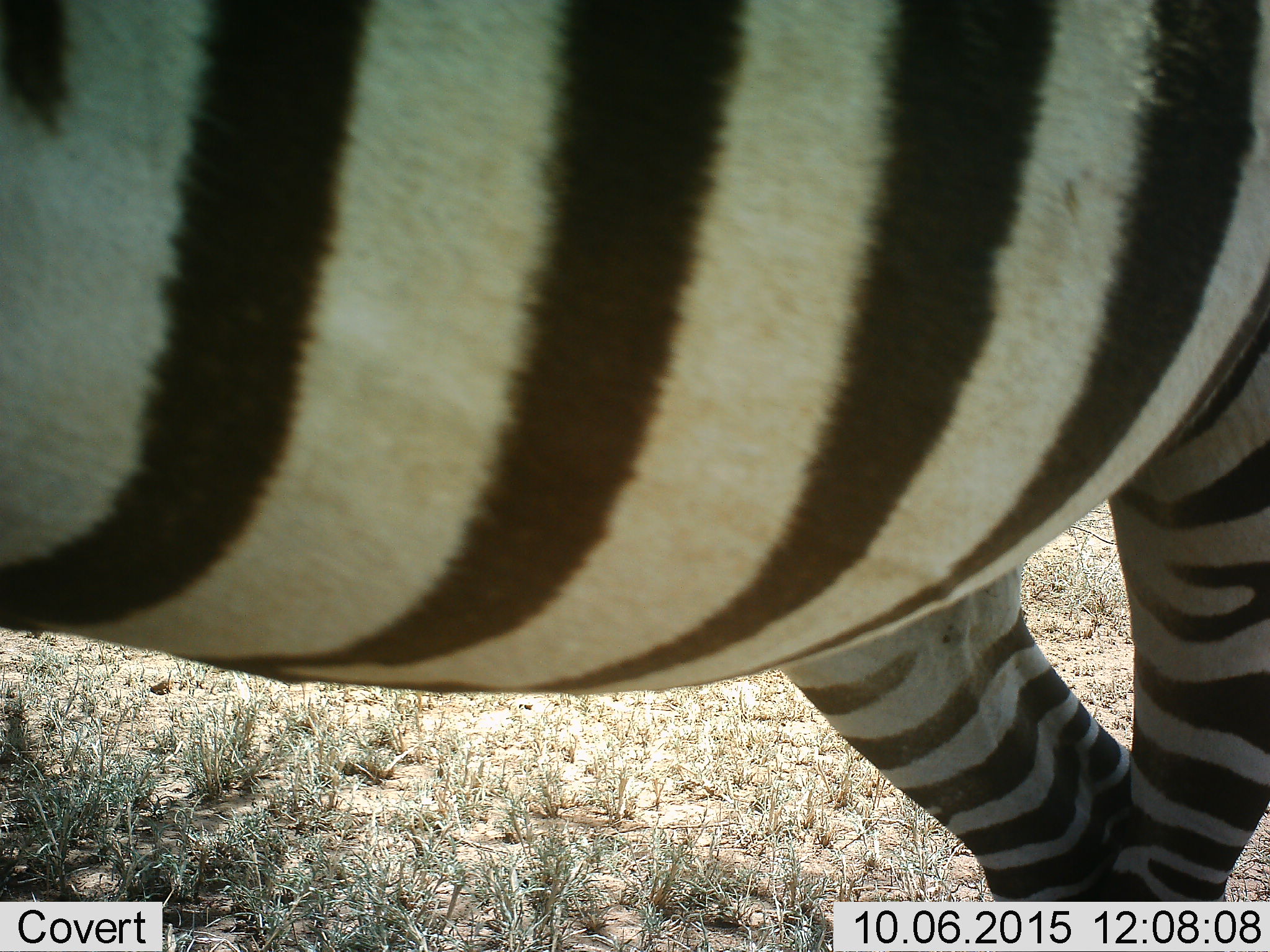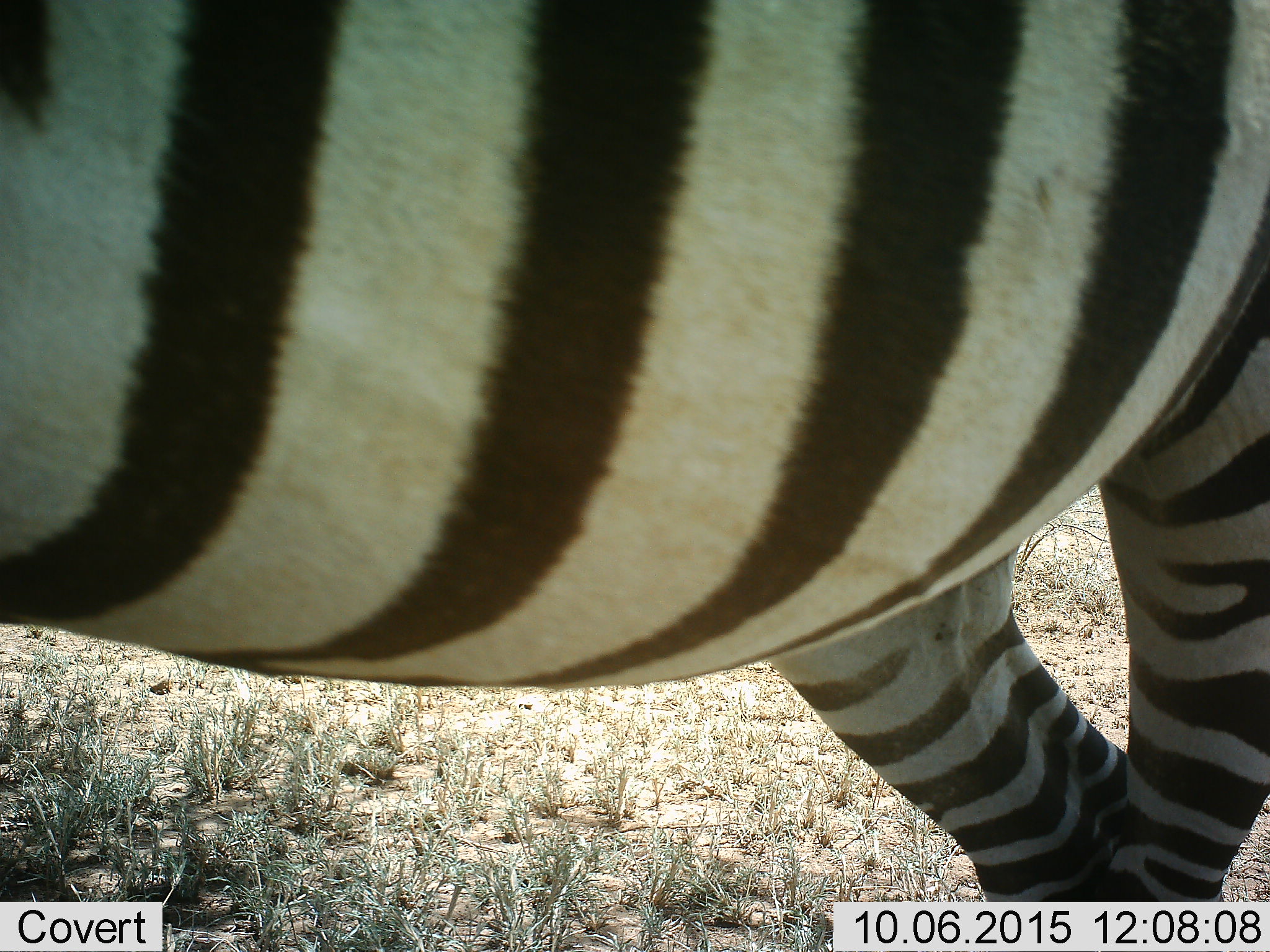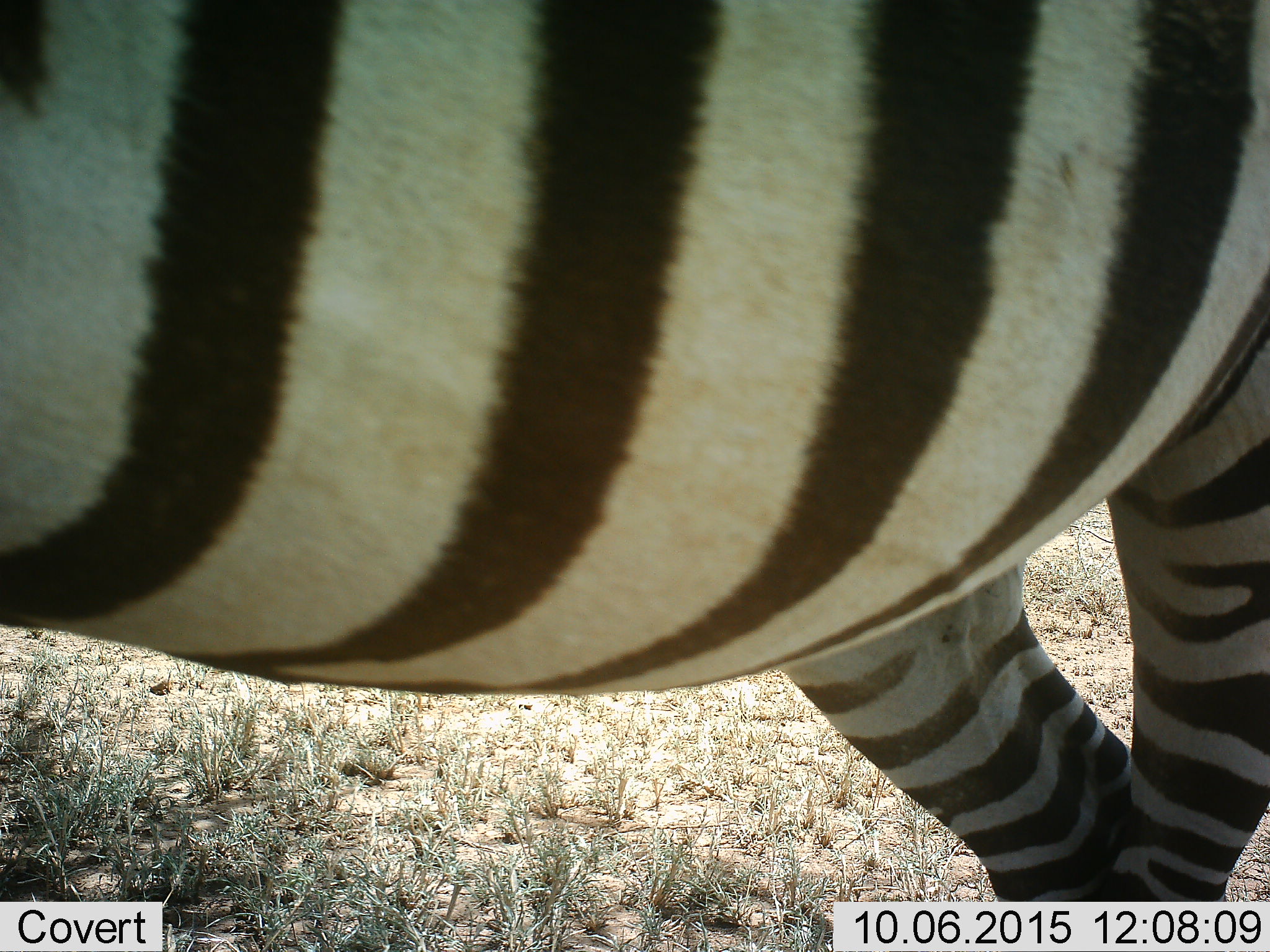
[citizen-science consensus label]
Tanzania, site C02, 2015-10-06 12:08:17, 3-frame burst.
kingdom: Animalia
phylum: Chordata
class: Mammalia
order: Perissodactyla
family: Equidae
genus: Equus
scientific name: Equus quagga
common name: plains zebra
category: zebra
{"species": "zebra (plains zebra) (Equus quagga)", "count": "1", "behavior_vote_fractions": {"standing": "67%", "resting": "0%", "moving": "33%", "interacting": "6%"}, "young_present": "0%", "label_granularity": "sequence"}